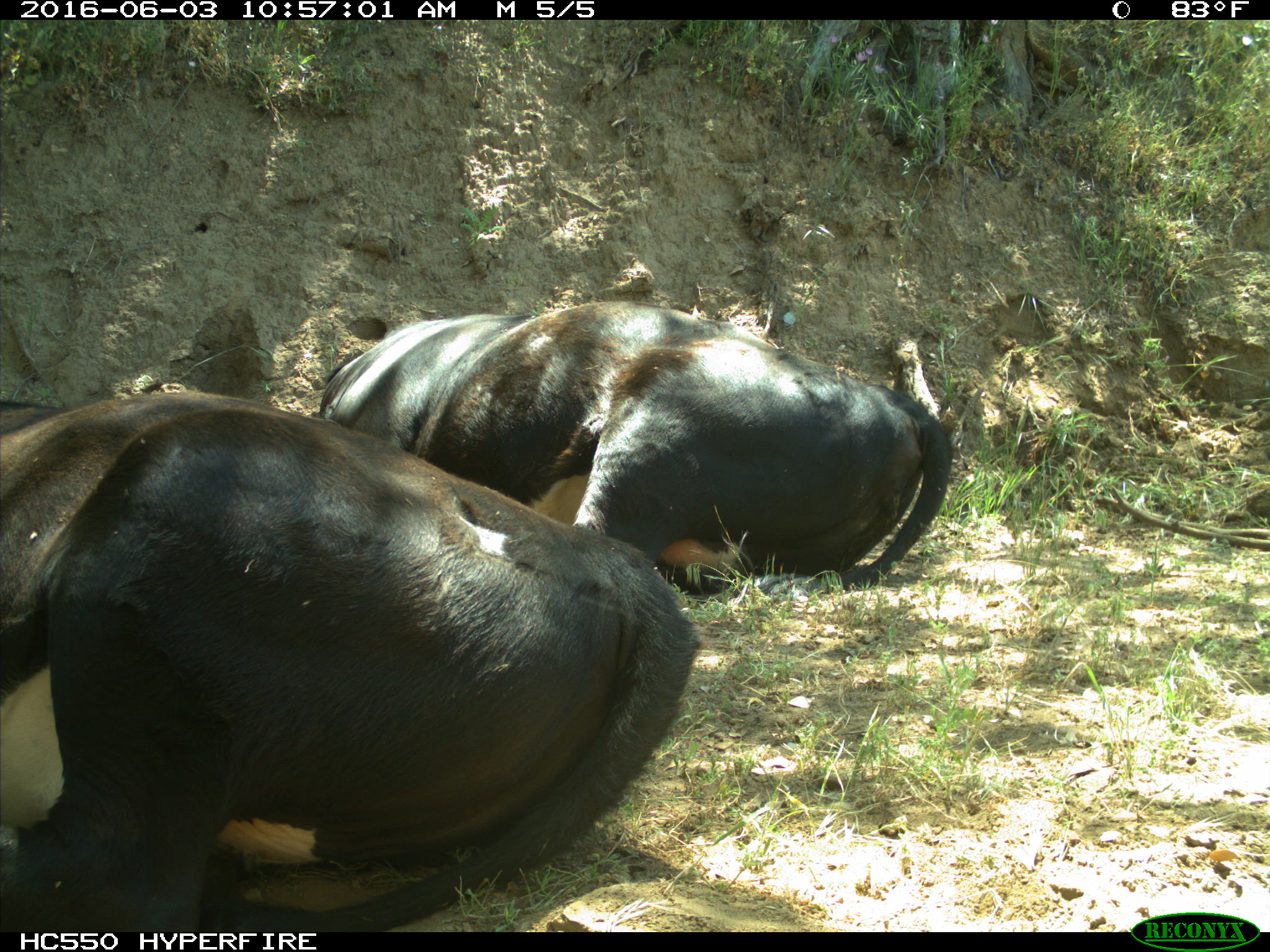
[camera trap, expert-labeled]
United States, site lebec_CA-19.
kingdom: Animalia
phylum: Chordata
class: Mammalia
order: Artiodactyla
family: Bovidae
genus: Bos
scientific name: Bos taurus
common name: domestic cow